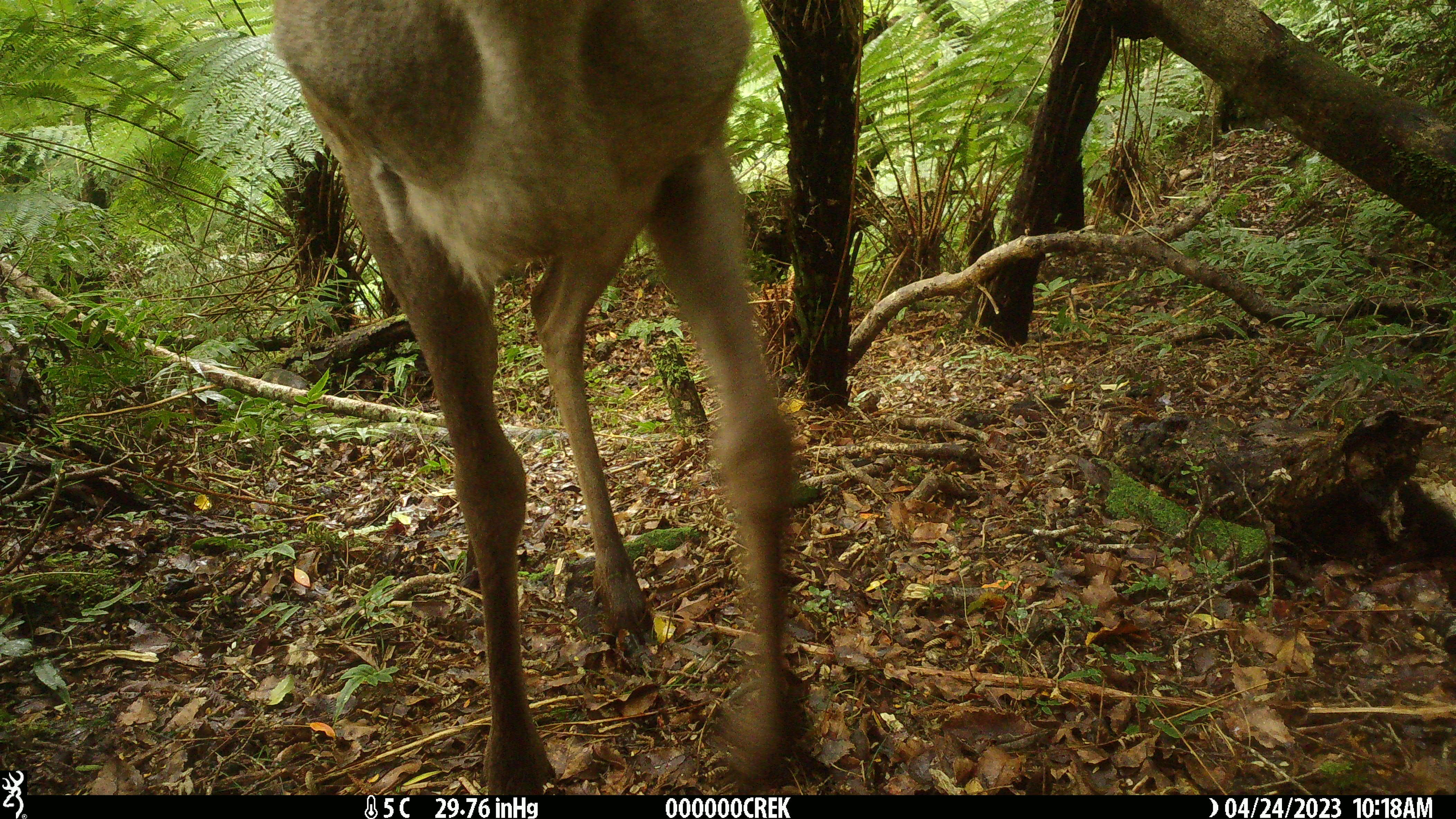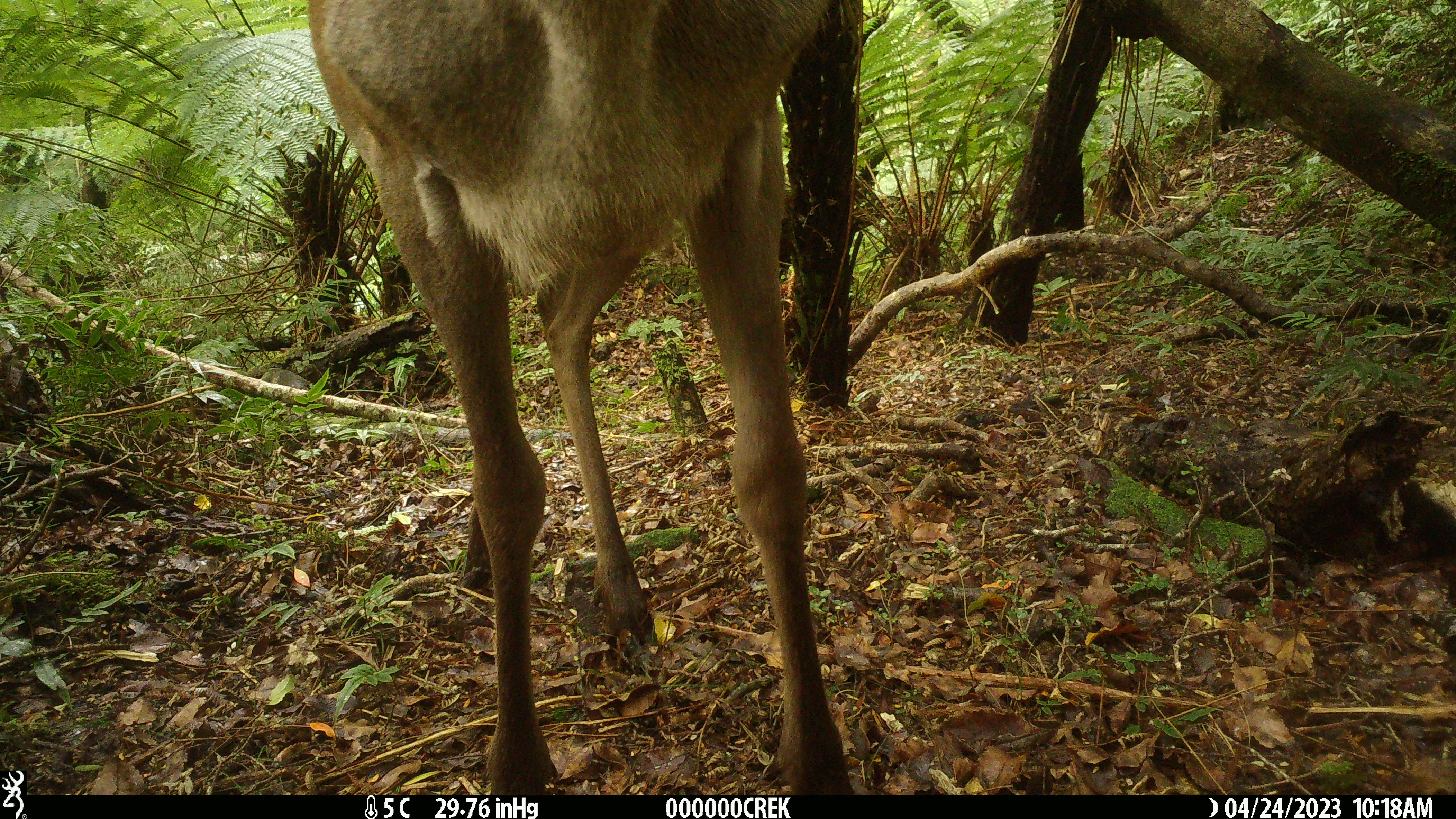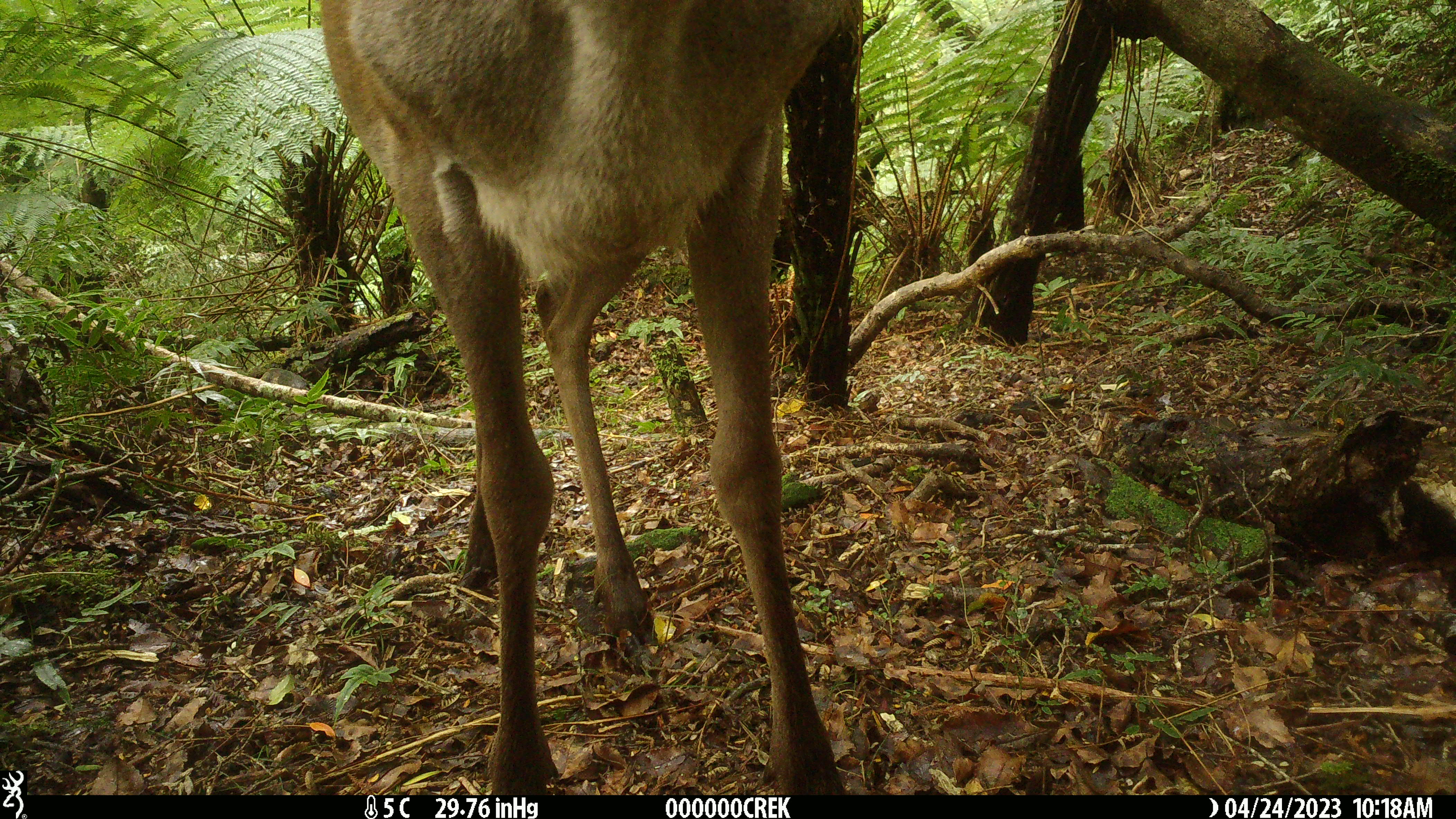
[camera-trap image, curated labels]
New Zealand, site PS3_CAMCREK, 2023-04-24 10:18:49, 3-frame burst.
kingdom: Animalia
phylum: Chordata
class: Mammalia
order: Artiodactyla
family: Cervidae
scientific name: Cervidae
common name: deer